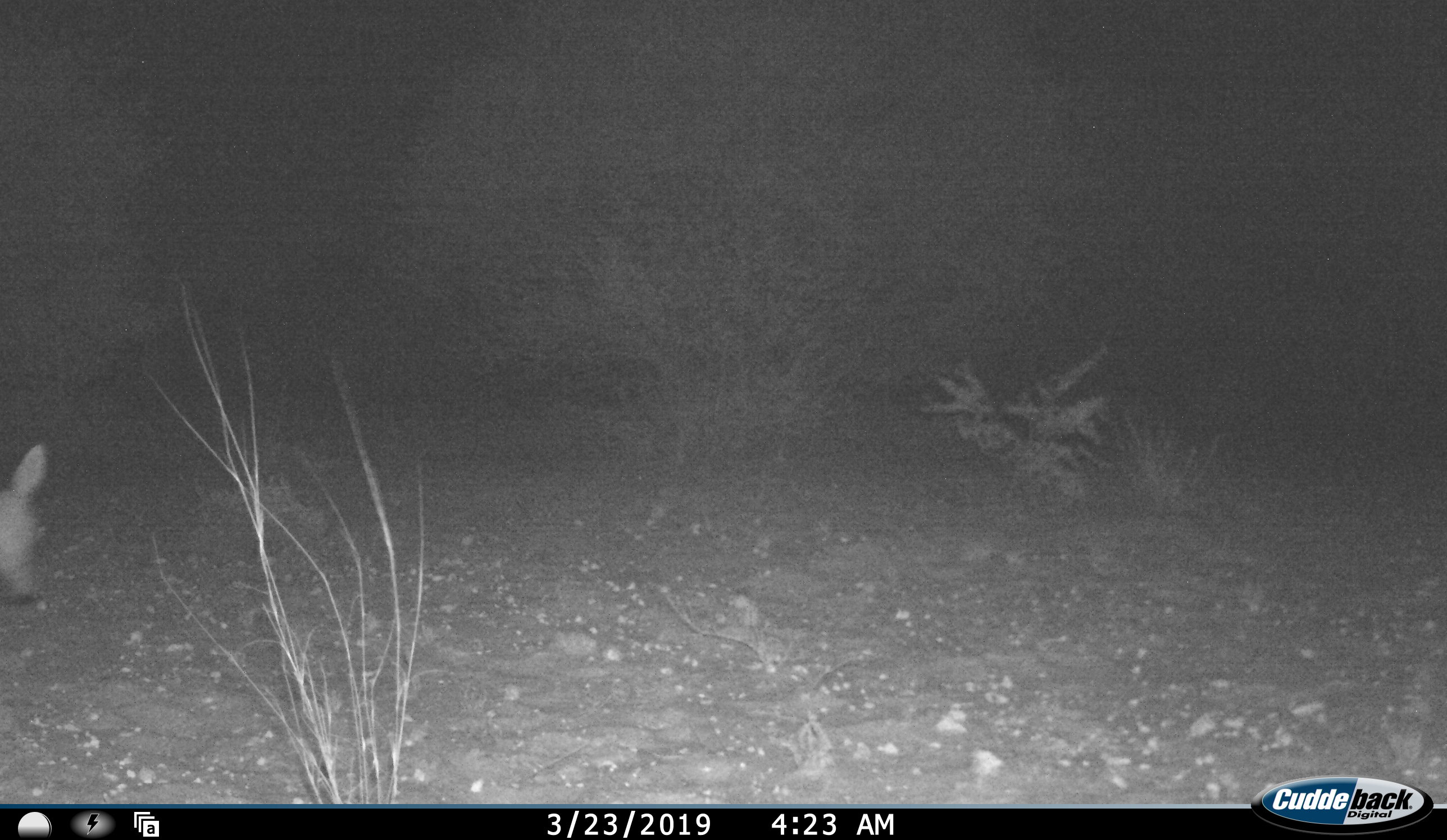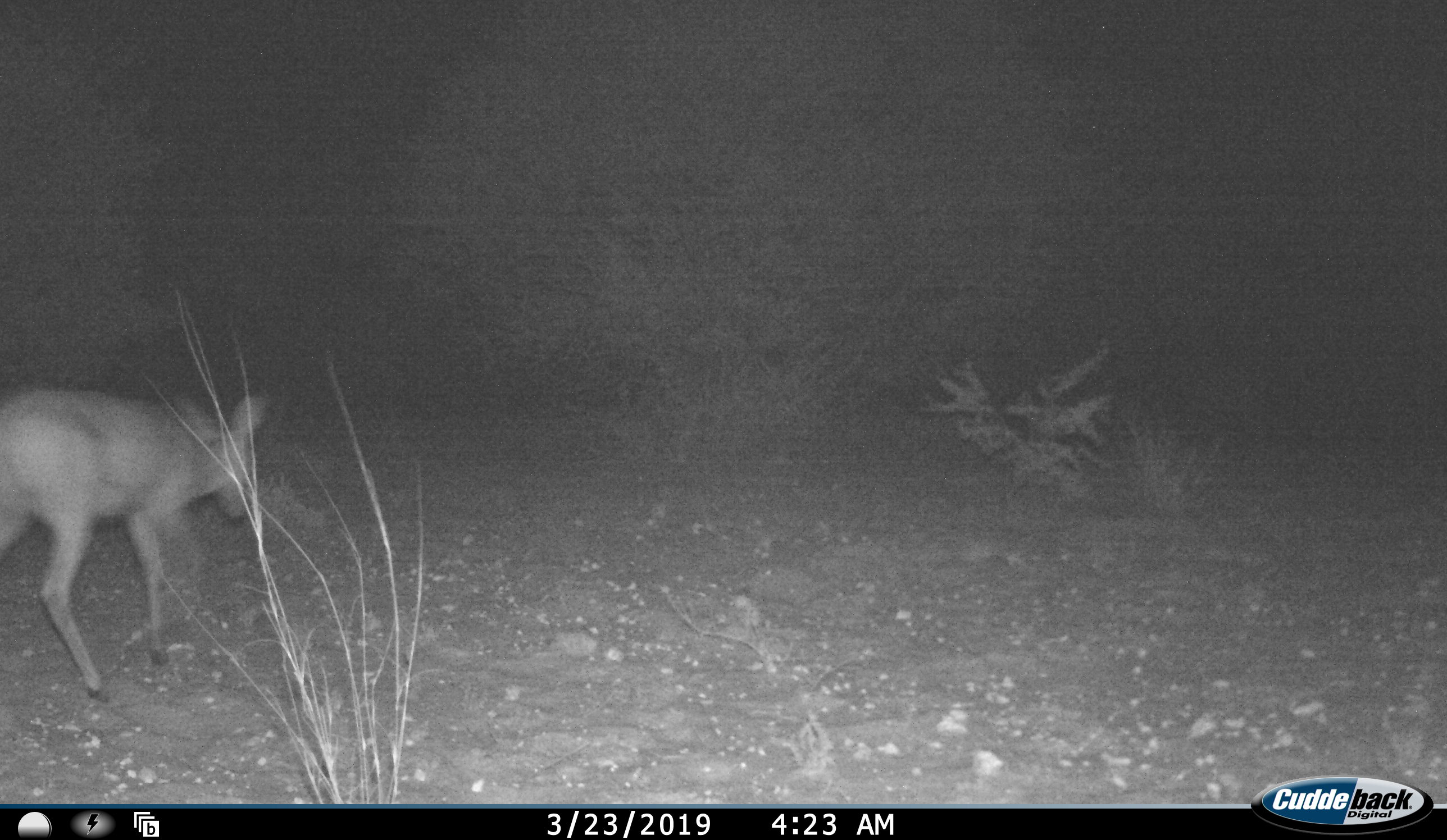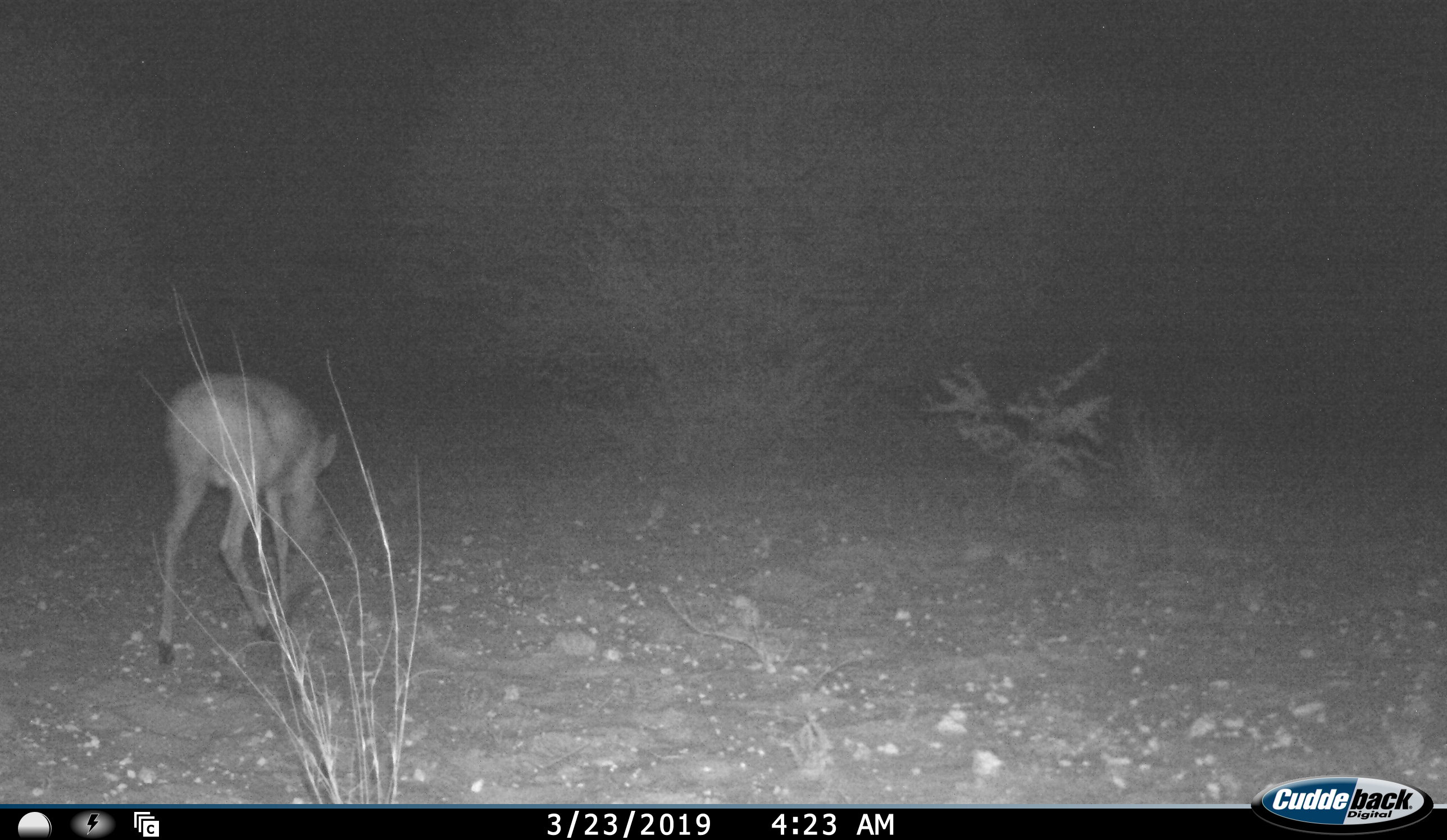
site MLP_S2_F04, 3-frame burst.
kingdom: Animalia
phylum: Chordata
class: Mammalia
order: Artiodactyla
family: Bovidae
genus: Raphicerus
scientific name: Raphicerus campestris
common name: steenbok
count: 1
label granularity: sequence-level